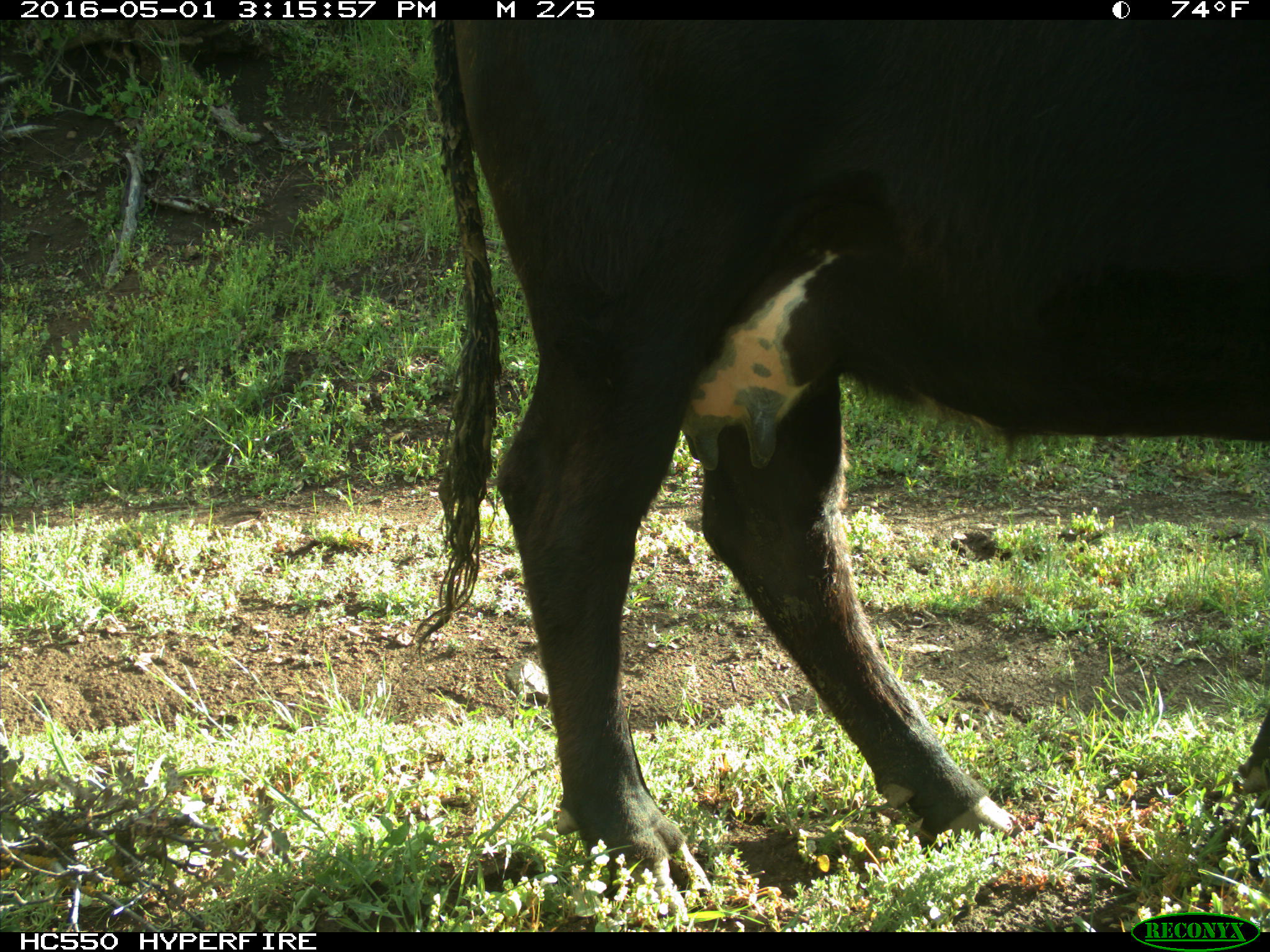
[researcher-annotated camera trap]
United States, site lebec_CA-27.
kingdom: Animalia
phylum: Chordata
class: Mammalia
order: Artiodactyla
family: Bovidae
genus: Bos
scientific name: Bos taurus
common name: domestic cow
Bos taurus (domestic cow).